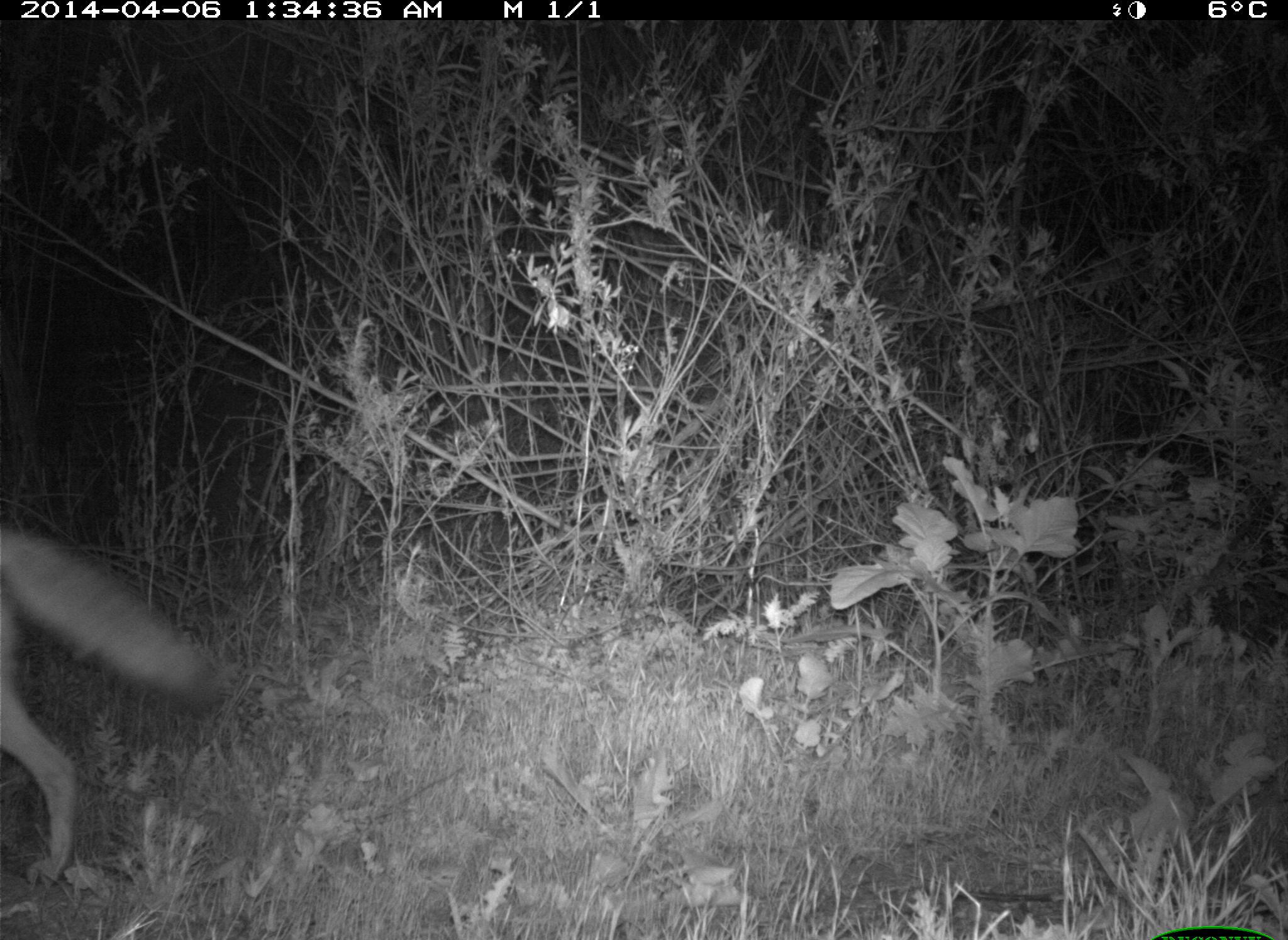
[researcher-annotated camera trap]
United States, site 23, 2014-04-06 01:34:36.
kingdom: Animalia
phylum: Chordata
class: Mammalia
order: Carnivora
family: Canidae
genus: Canis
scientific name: Canis latrans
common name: coyote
Coyote (Canis latrans).